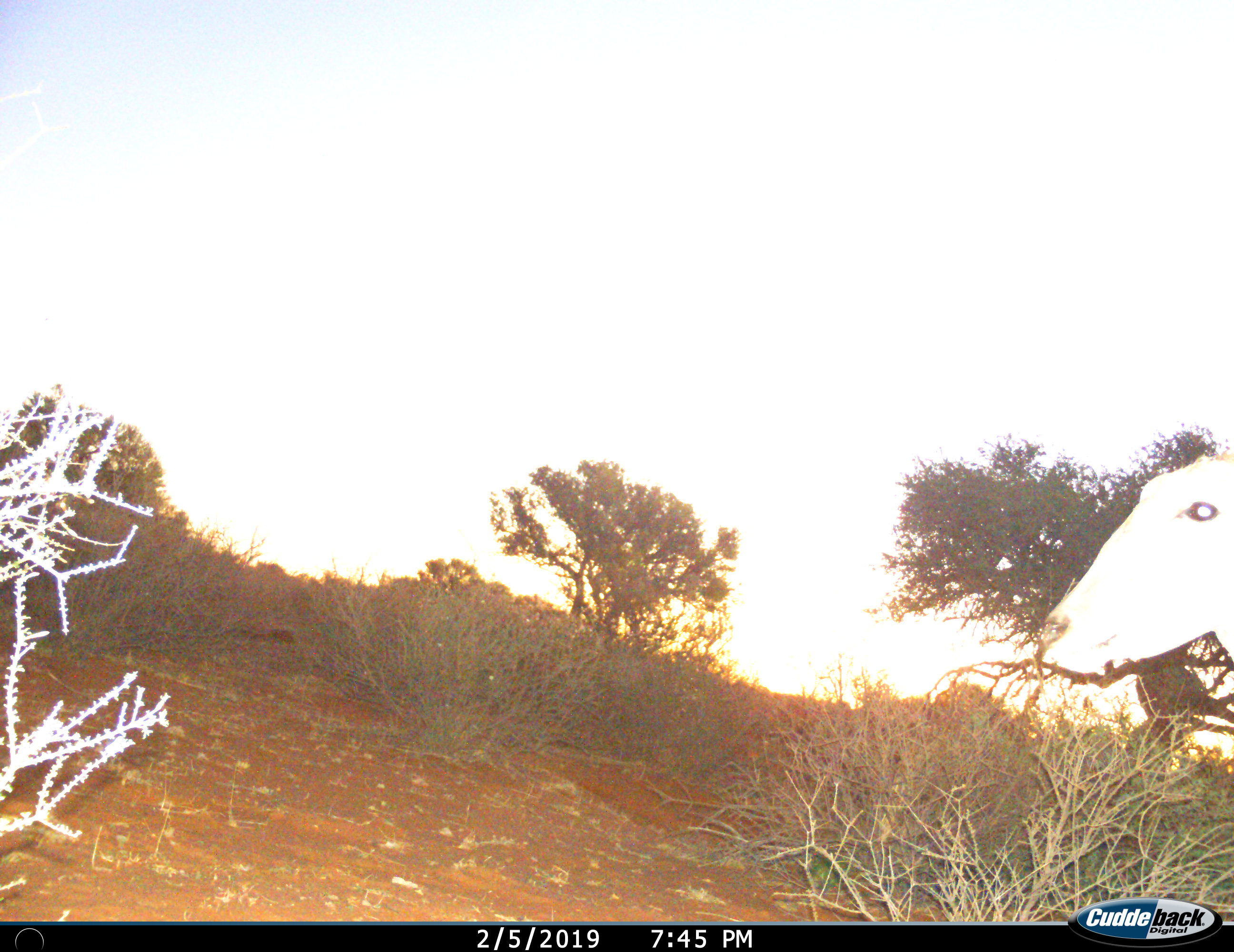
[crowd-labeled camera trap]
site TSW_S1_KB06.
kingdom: Animalia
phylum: Chordata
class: Mammalia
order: Artiodactyla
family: Bovidae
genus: Tragelaphus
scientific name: Tragelaphus oryx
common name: eland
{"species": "eland (Tragelaphus oryx)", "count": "1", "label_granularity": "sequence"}